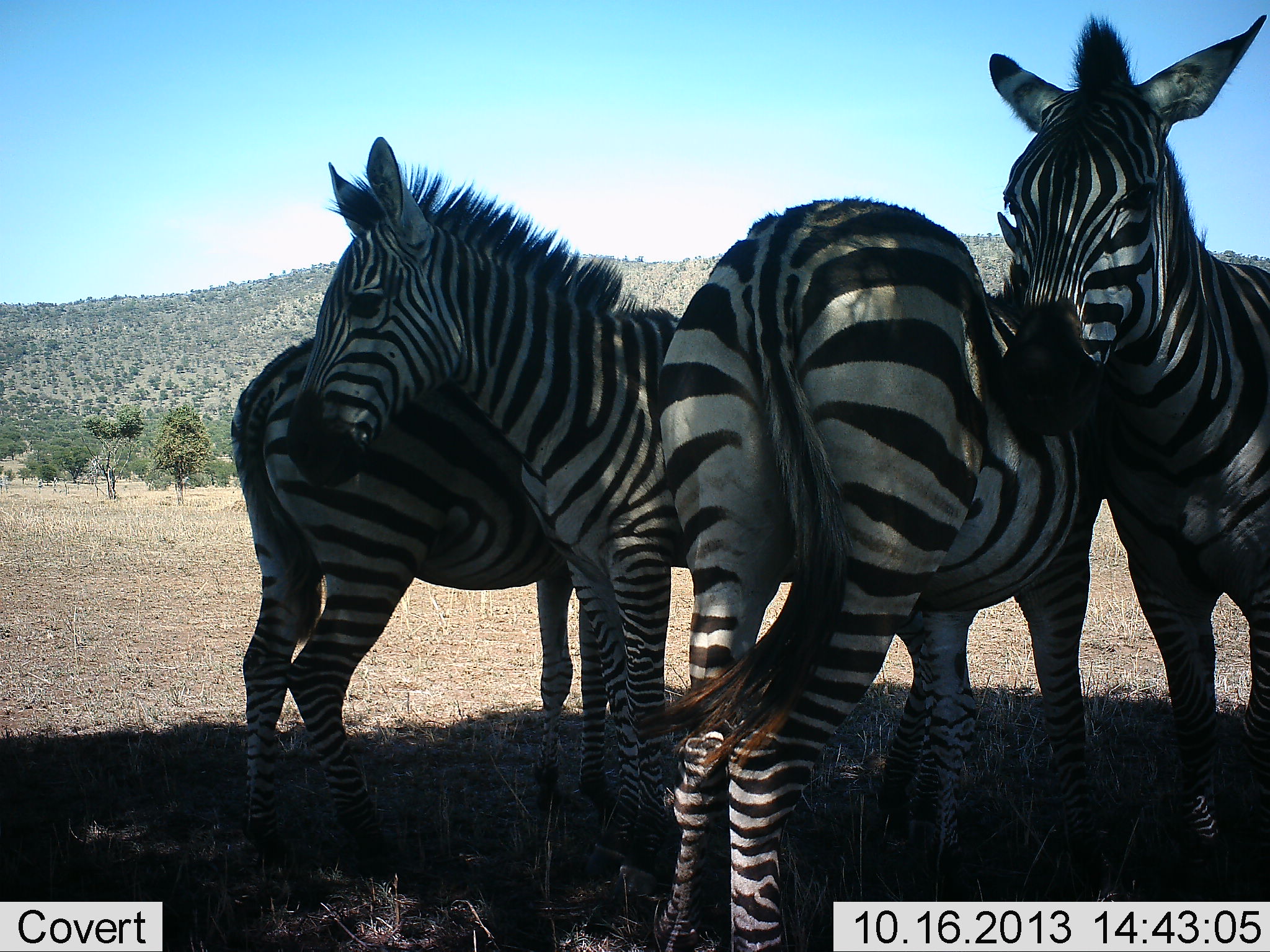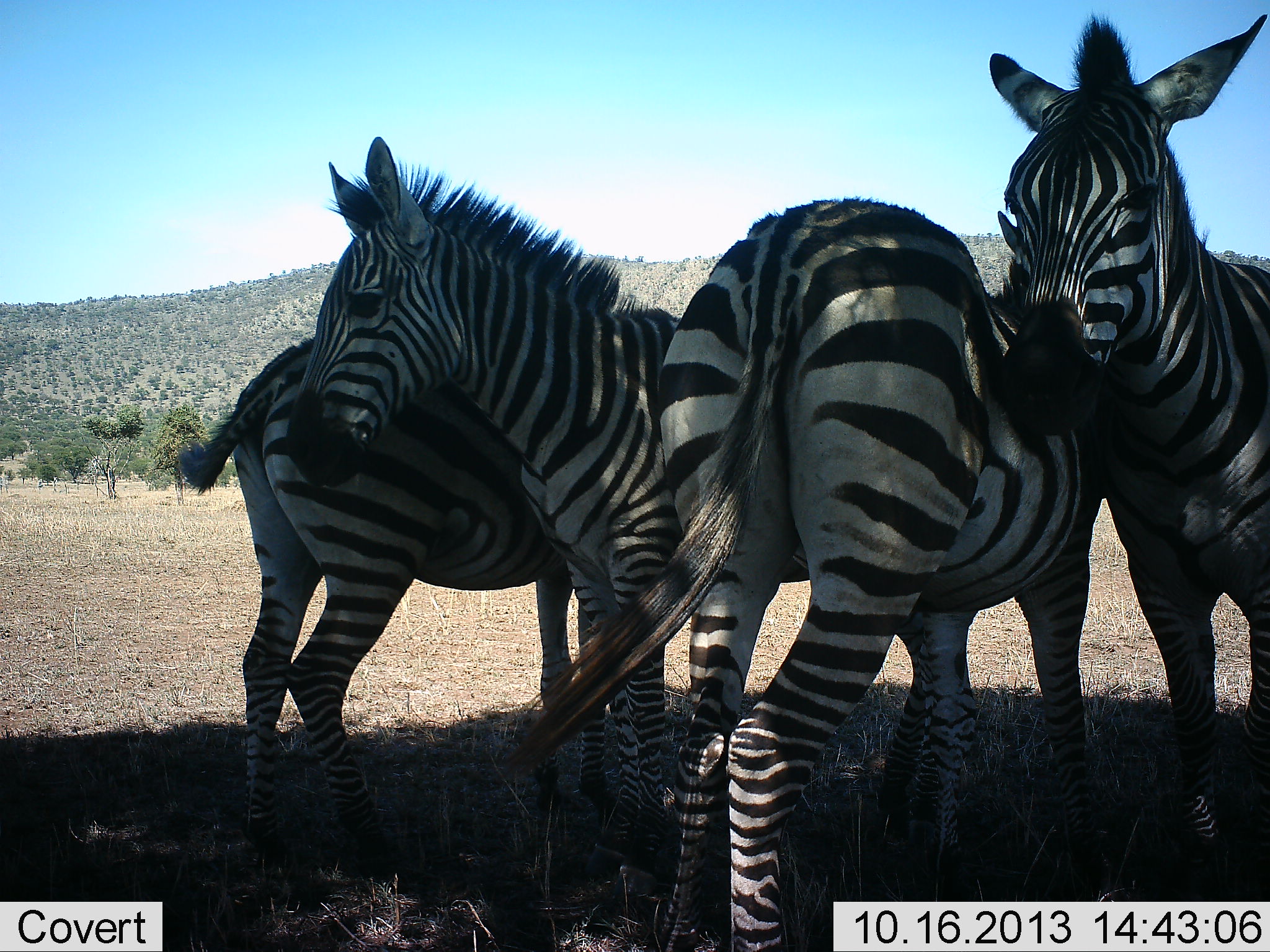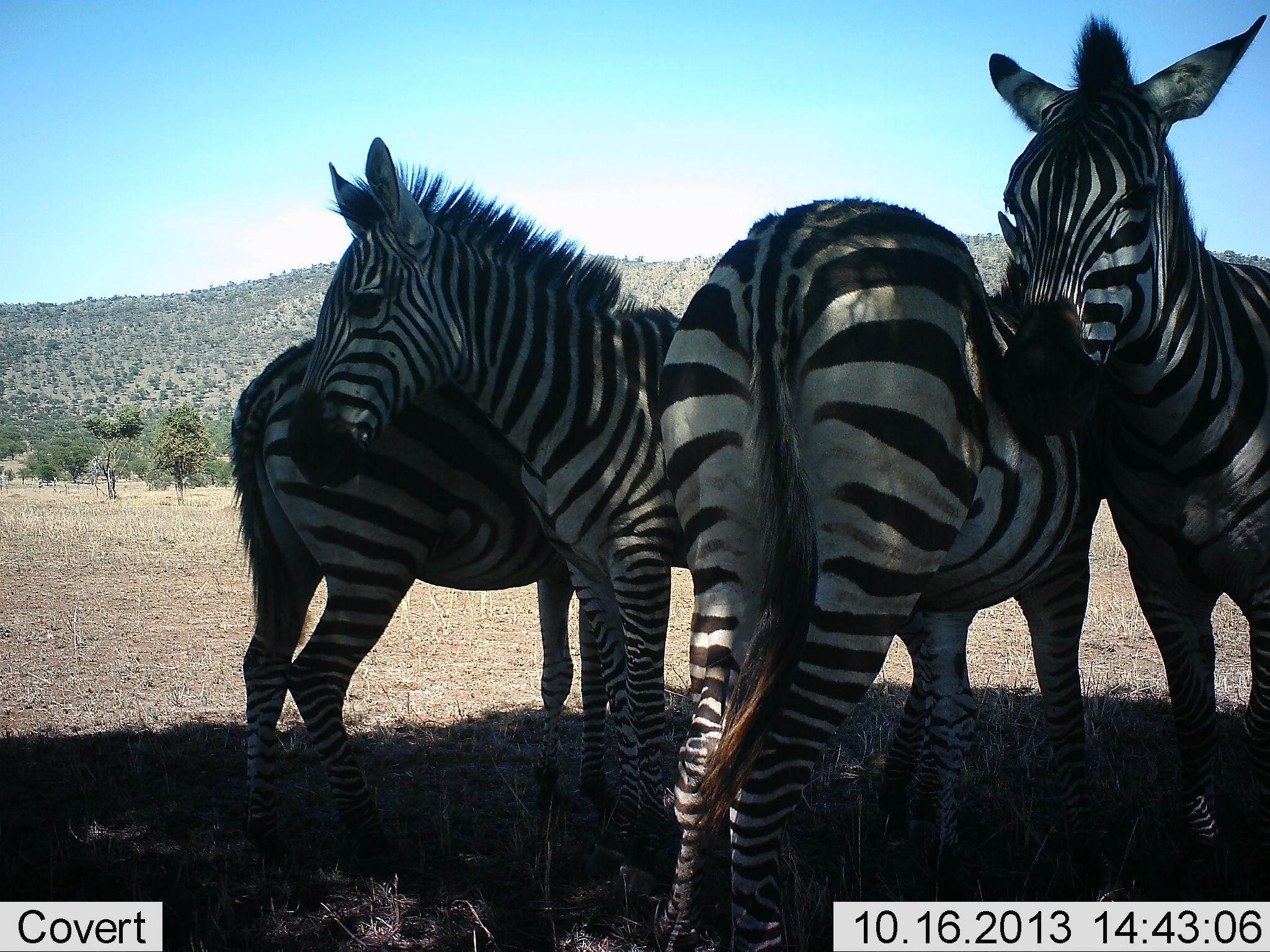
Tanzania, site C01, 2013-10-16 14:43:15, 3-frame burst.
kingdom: Animalia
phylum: Chordata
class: Mammalia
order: Perissodactyla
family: Equidae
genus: Equus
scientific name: Equus quagga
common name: plains zebra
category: zebra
Zebra (plains zebra) (Equus quagga), count 4. Behavior (volunteer vote fractions): standing 83%, resting 8%, moving 0%, interacting 38%. Young present (vote fraction): 0%. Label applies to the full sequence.